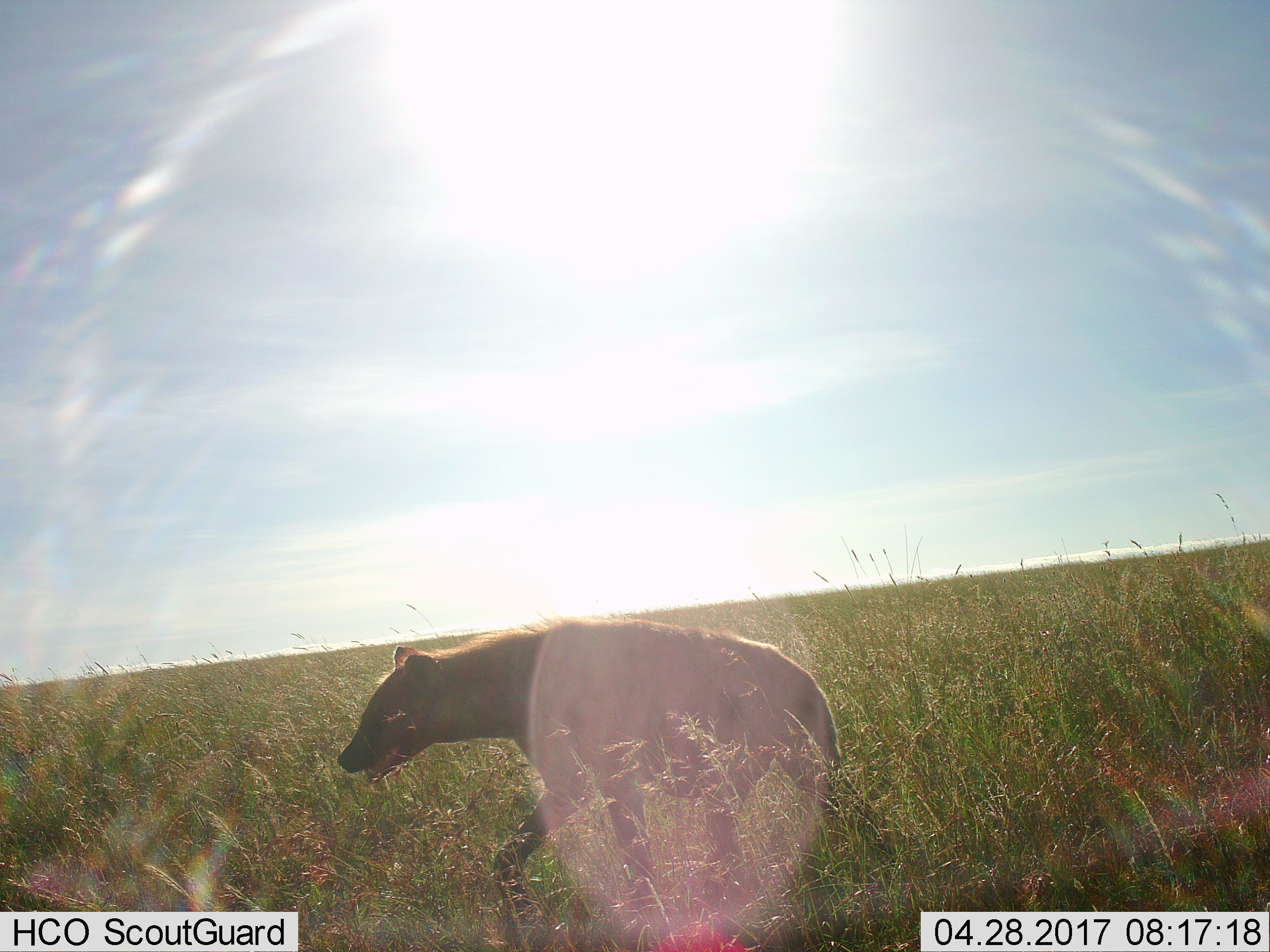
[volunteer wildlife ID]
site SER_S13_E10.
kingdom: Animalia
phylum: Chordata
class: Mammalia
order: Carnivora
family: Hyaenidae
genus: Crocuta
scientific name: Crocuta crocuta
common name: spotted hyena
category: hyenaspotted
Hyenaspotted (spotted hyena) (Crocuta crocuta), count 1. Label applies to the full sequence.